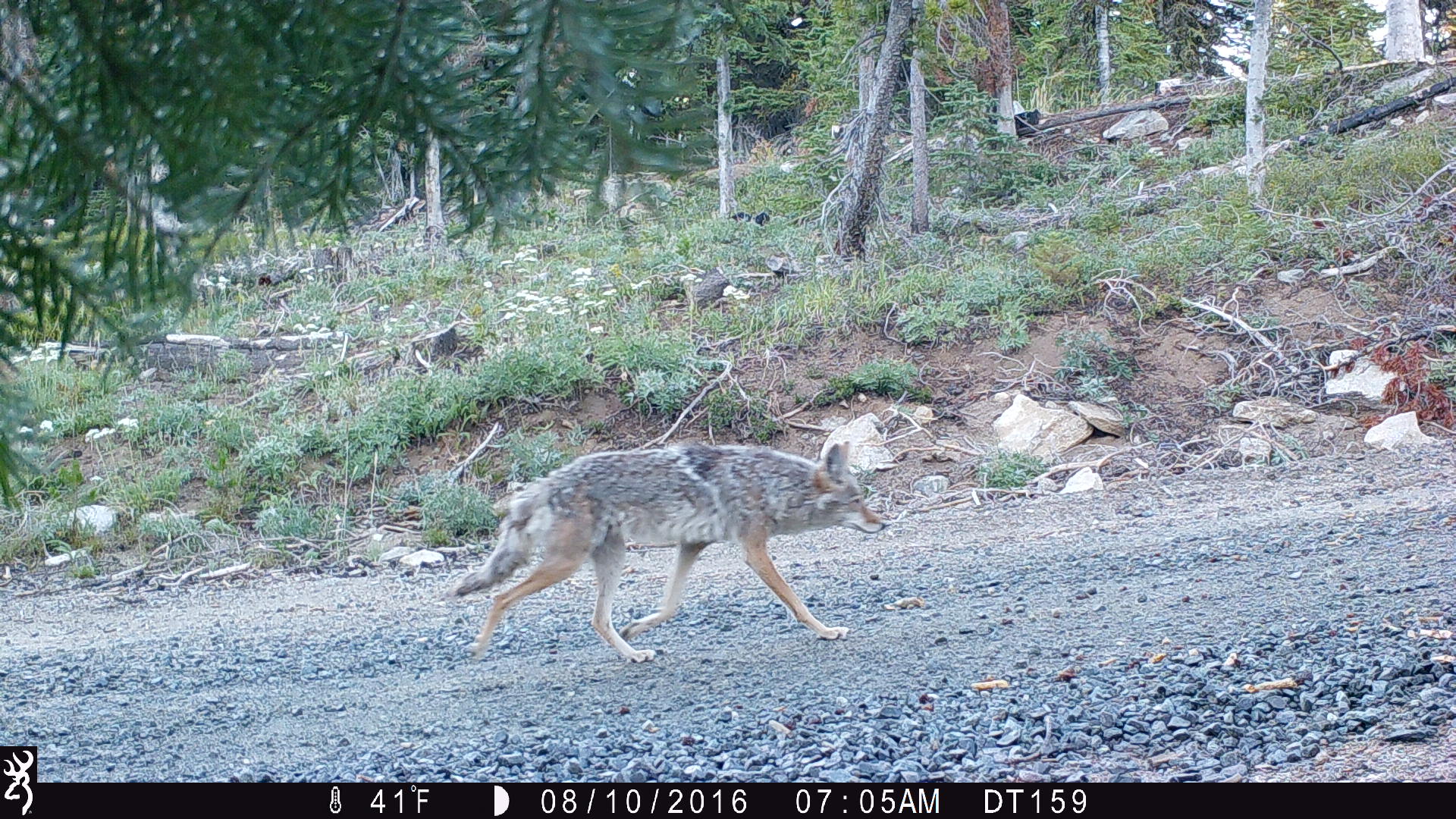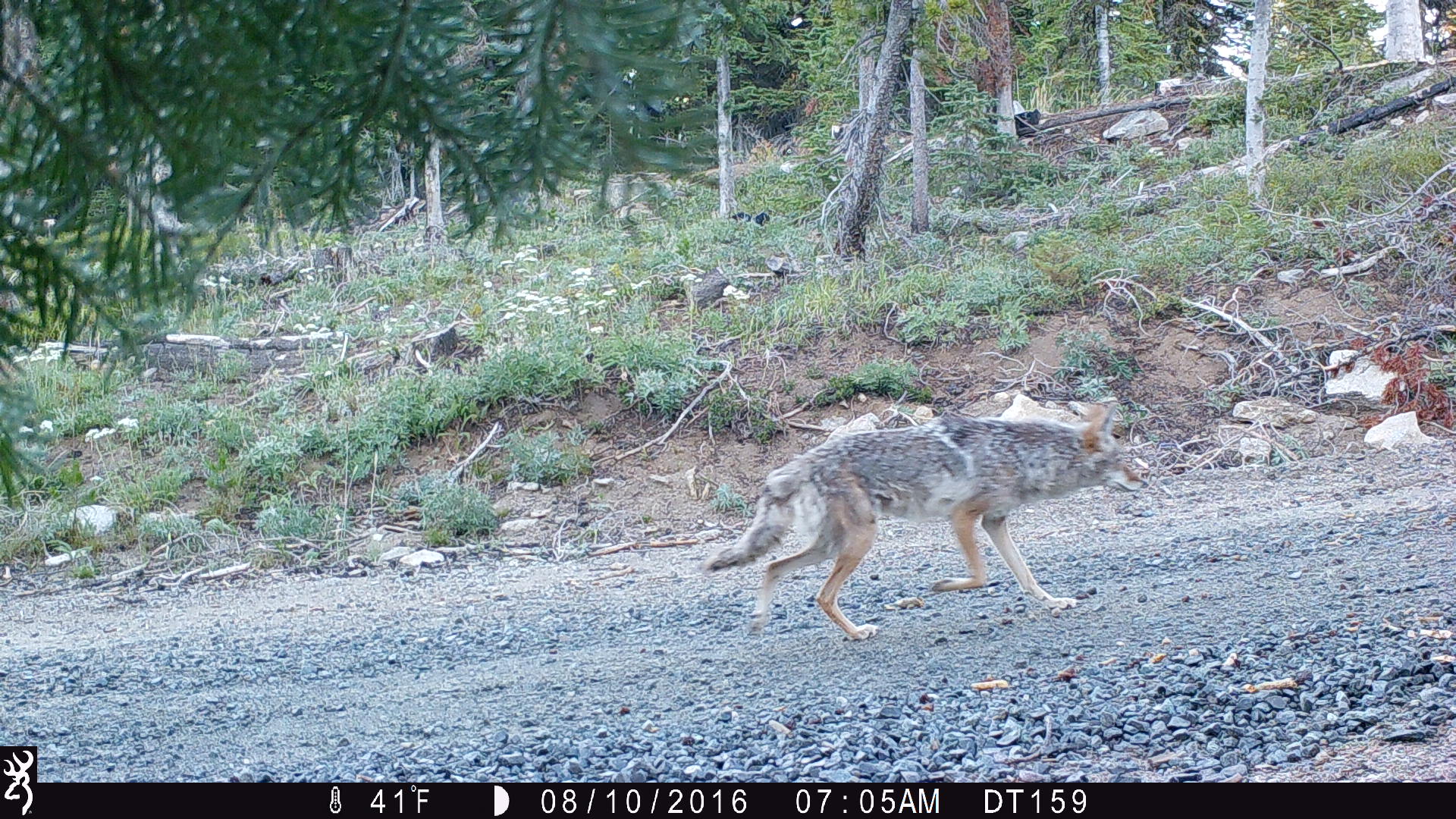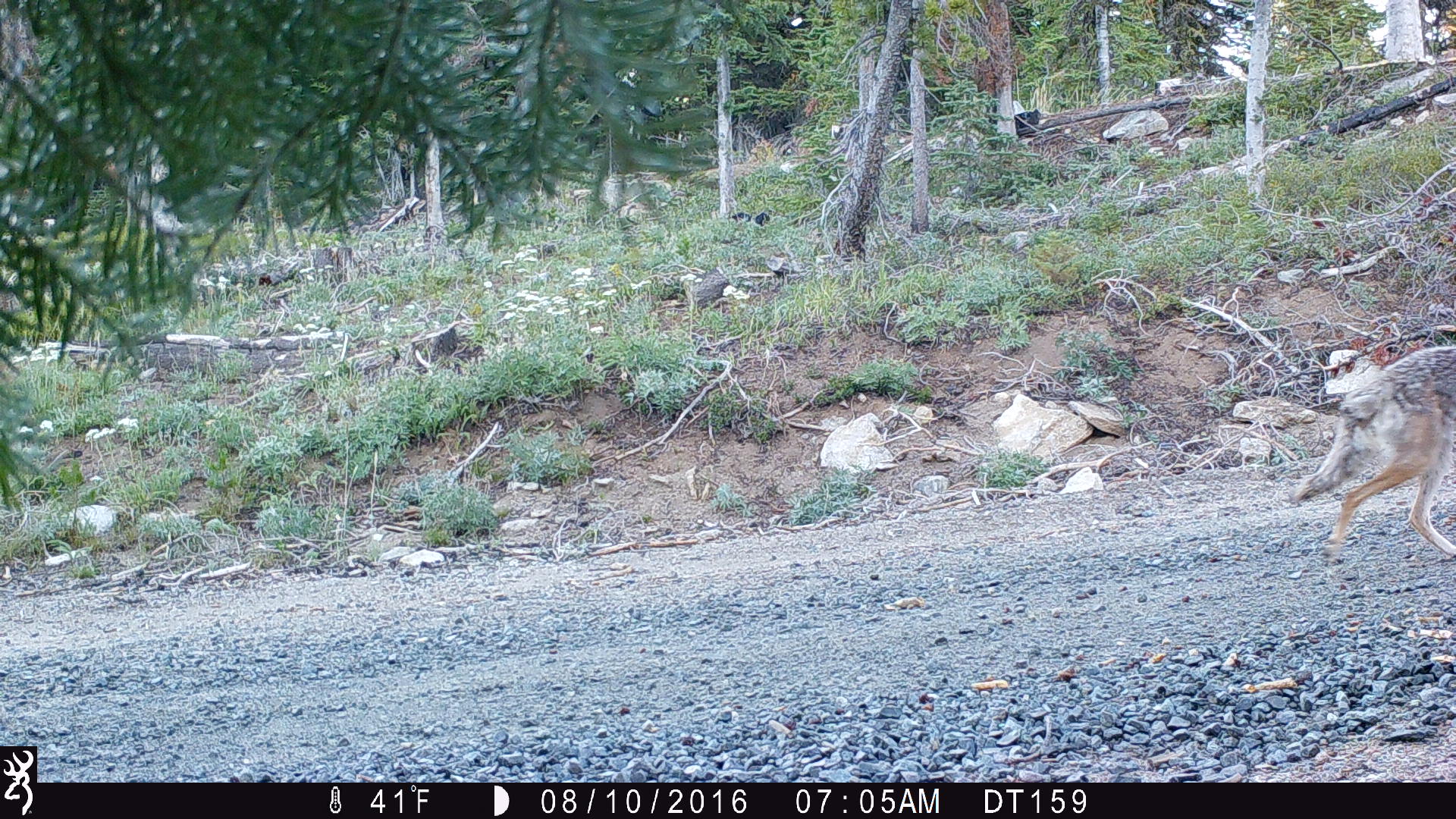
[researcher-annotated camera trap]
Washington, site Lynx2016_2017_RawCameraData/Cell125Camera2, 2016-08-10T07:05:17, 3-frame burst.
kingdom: Animalia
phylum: Chordata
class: Mammalia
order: Carnivora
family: Canidae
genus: Canis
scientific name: Canis latrans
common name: coyote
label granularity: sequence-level